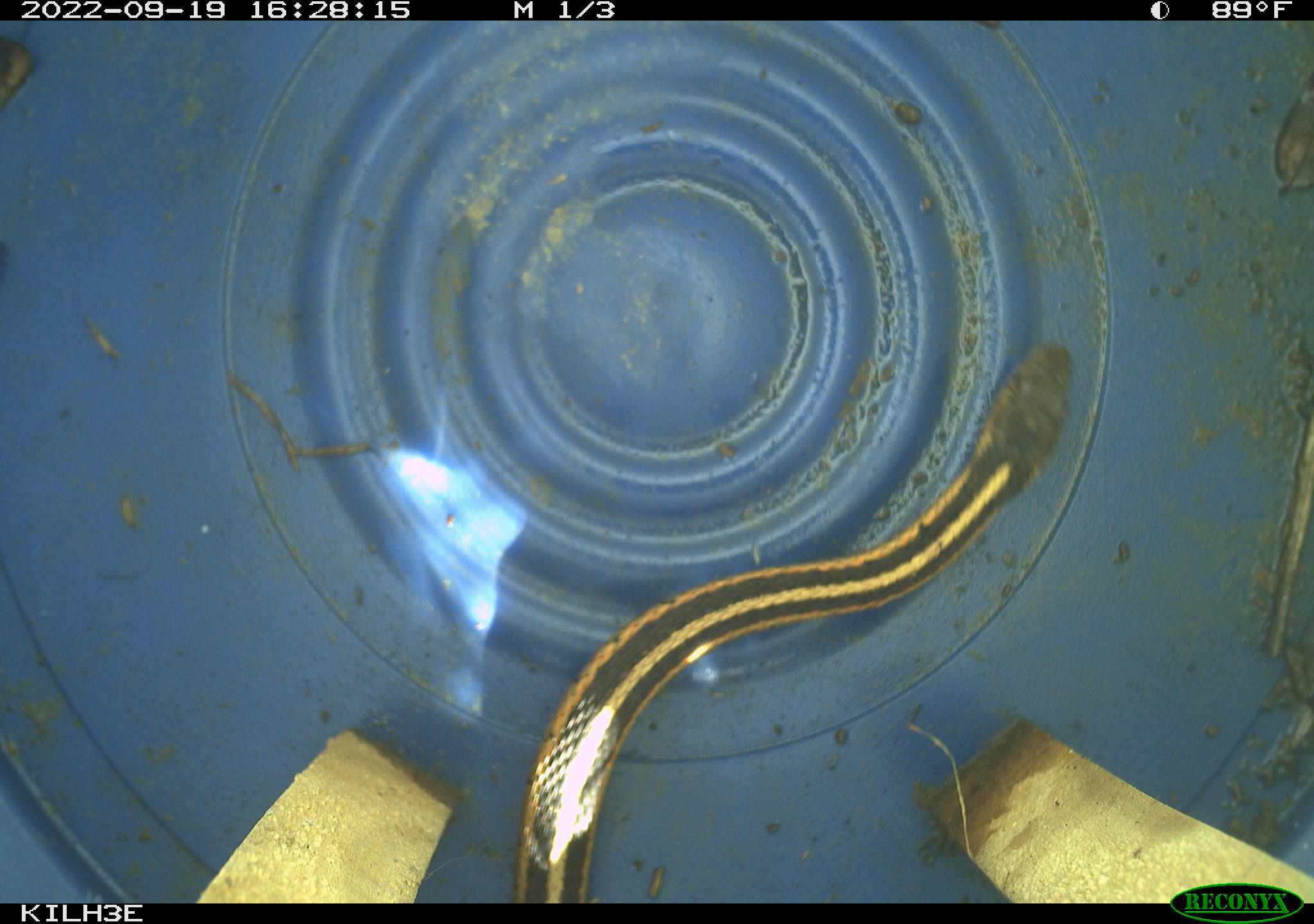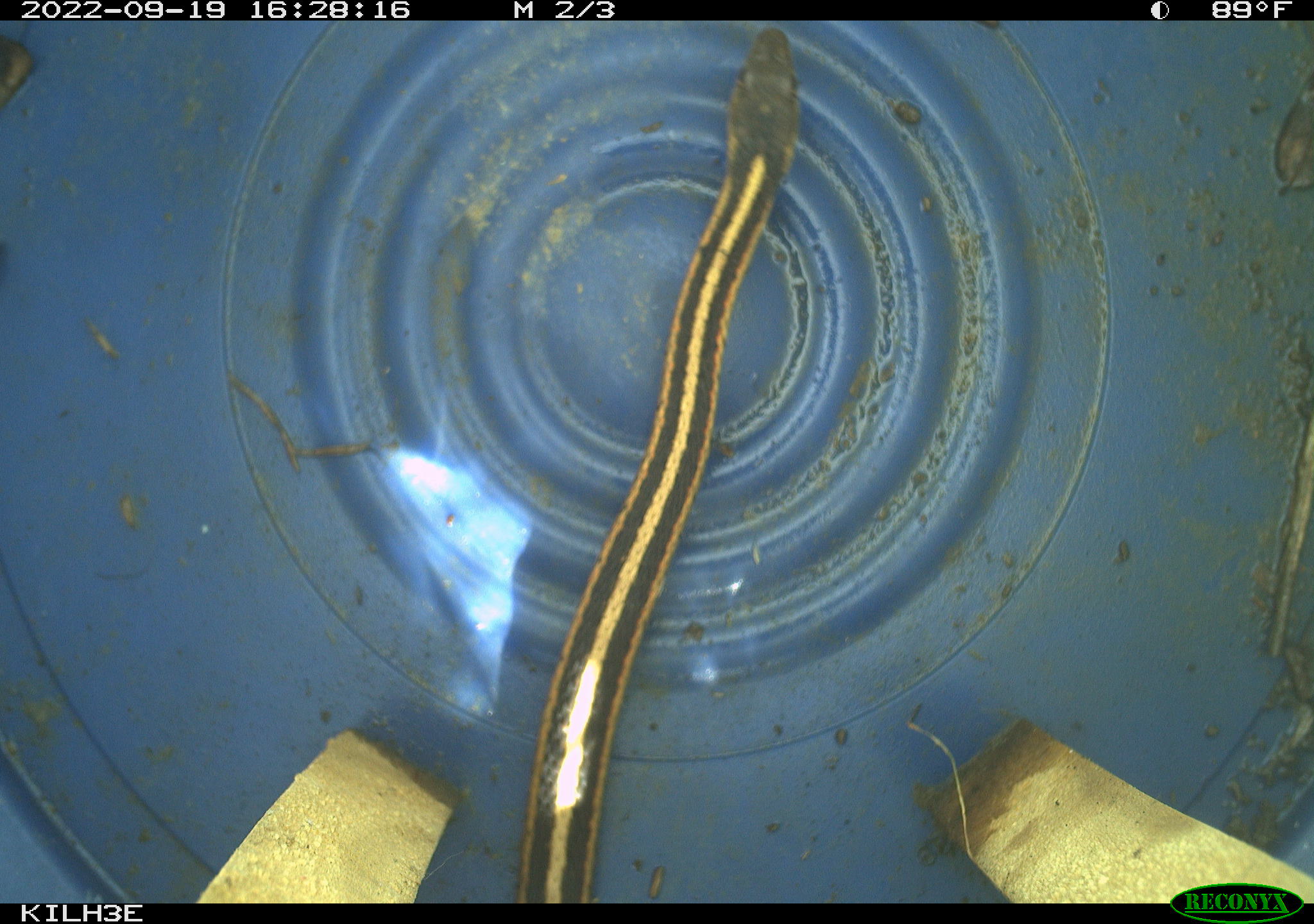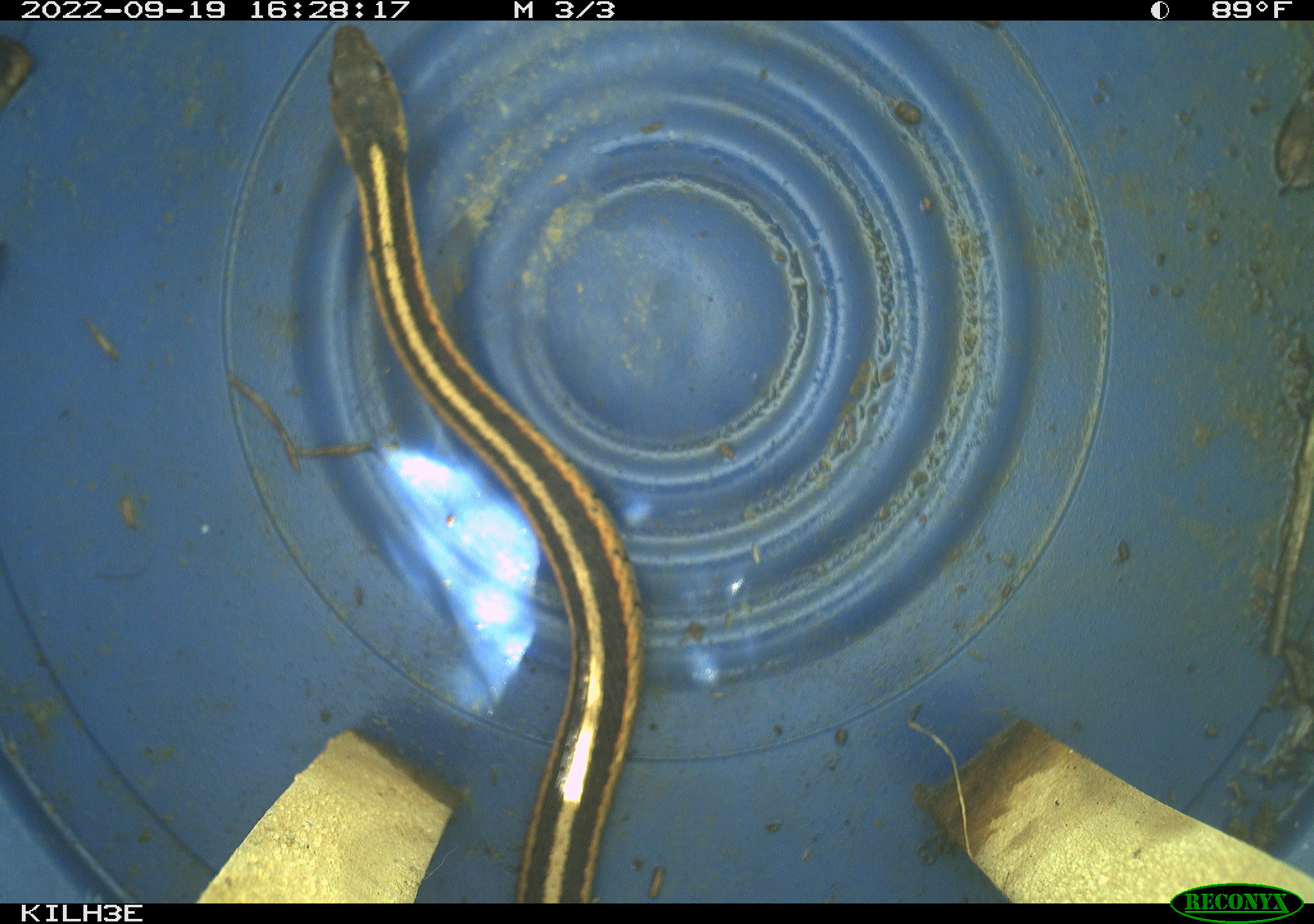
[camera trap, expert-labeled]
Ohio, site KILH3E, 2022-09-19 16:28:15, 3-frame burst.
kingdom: Animalia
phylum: Chordata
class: Reptilia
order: Squamata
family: Colubridae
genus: Thamnophis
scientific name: Thamnophis sirtalis sirtalis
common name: eastern gartersnake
Eastern gartersnake (Thamnophis sirtalis sirtalis).